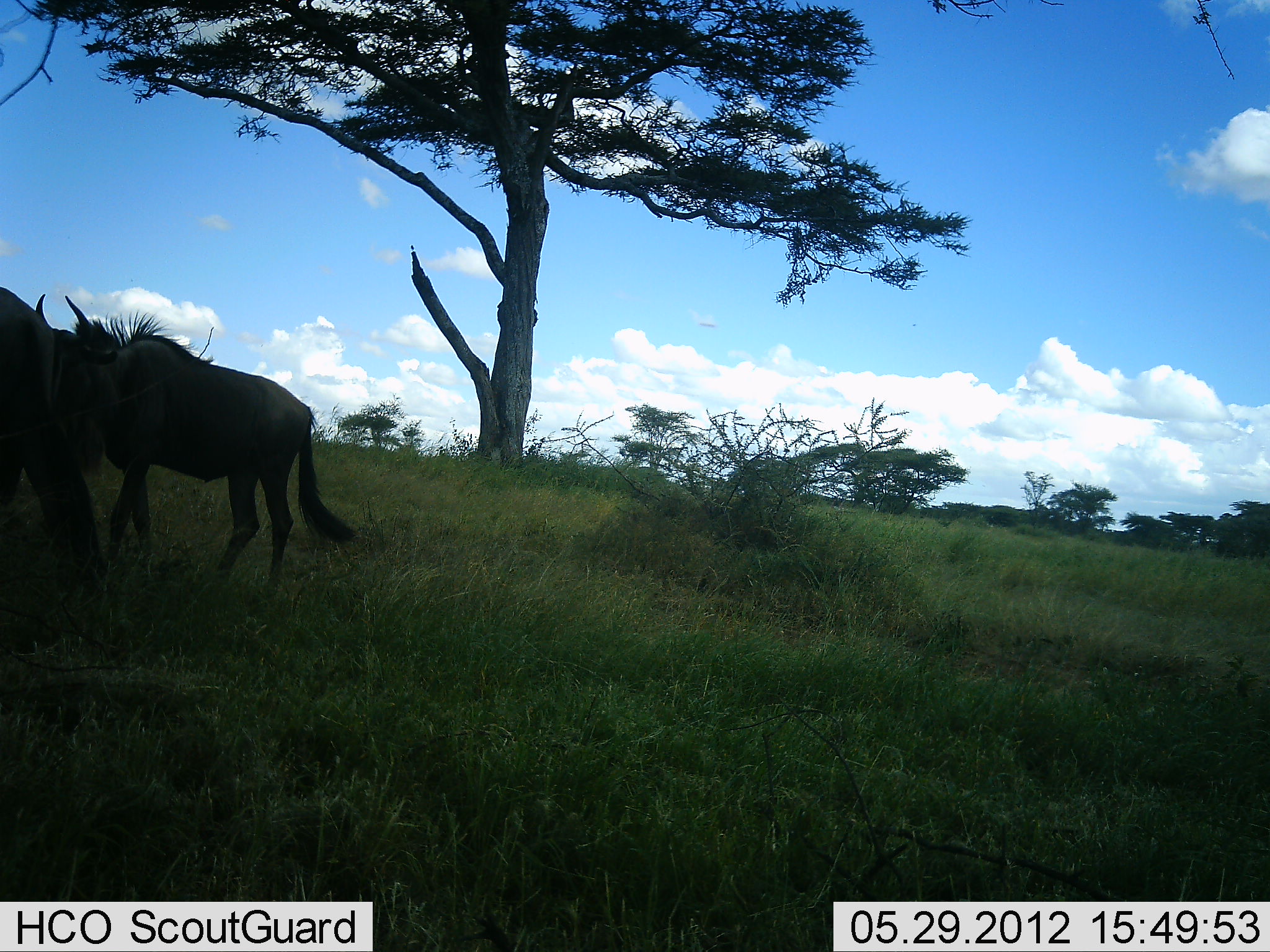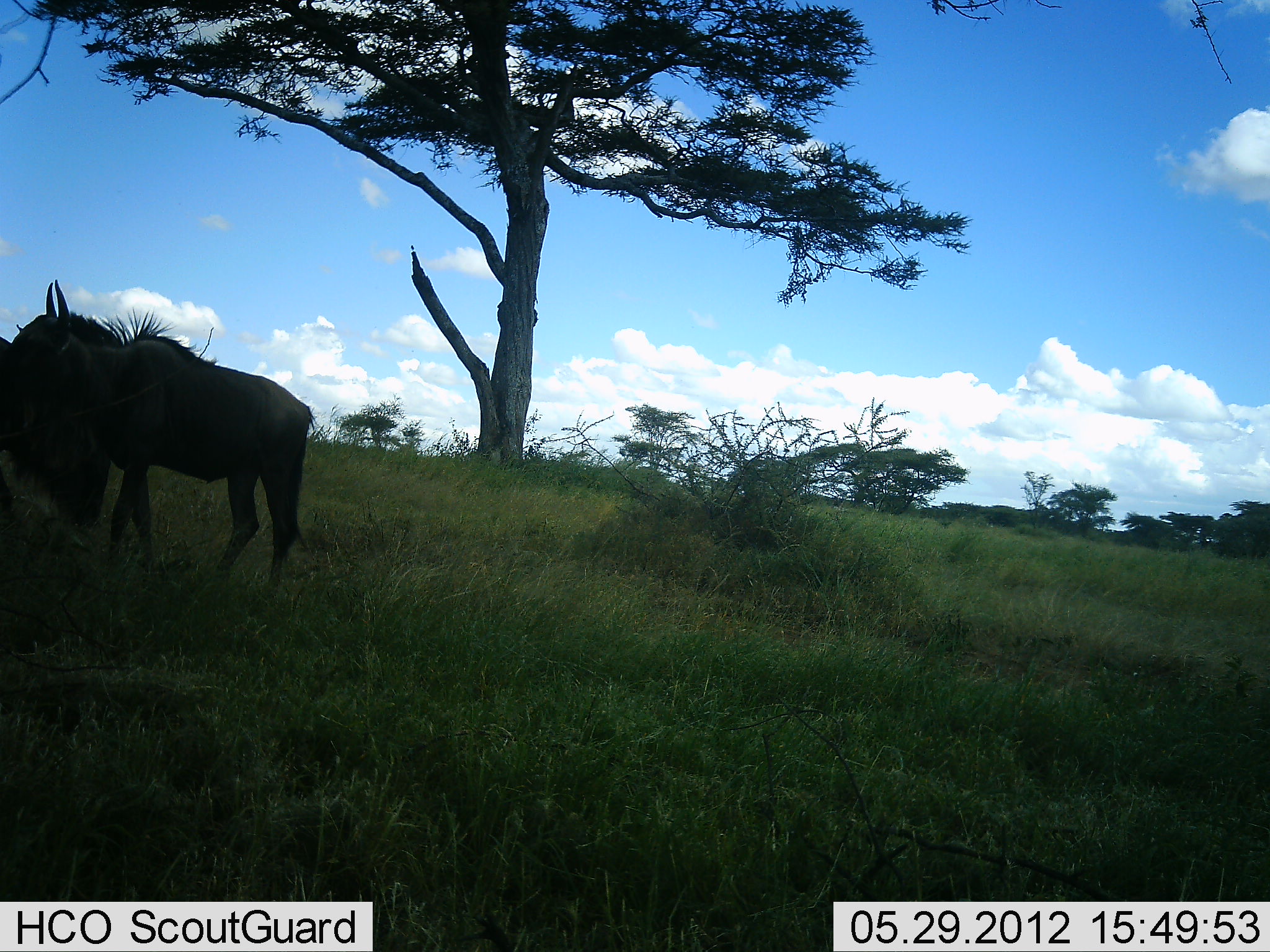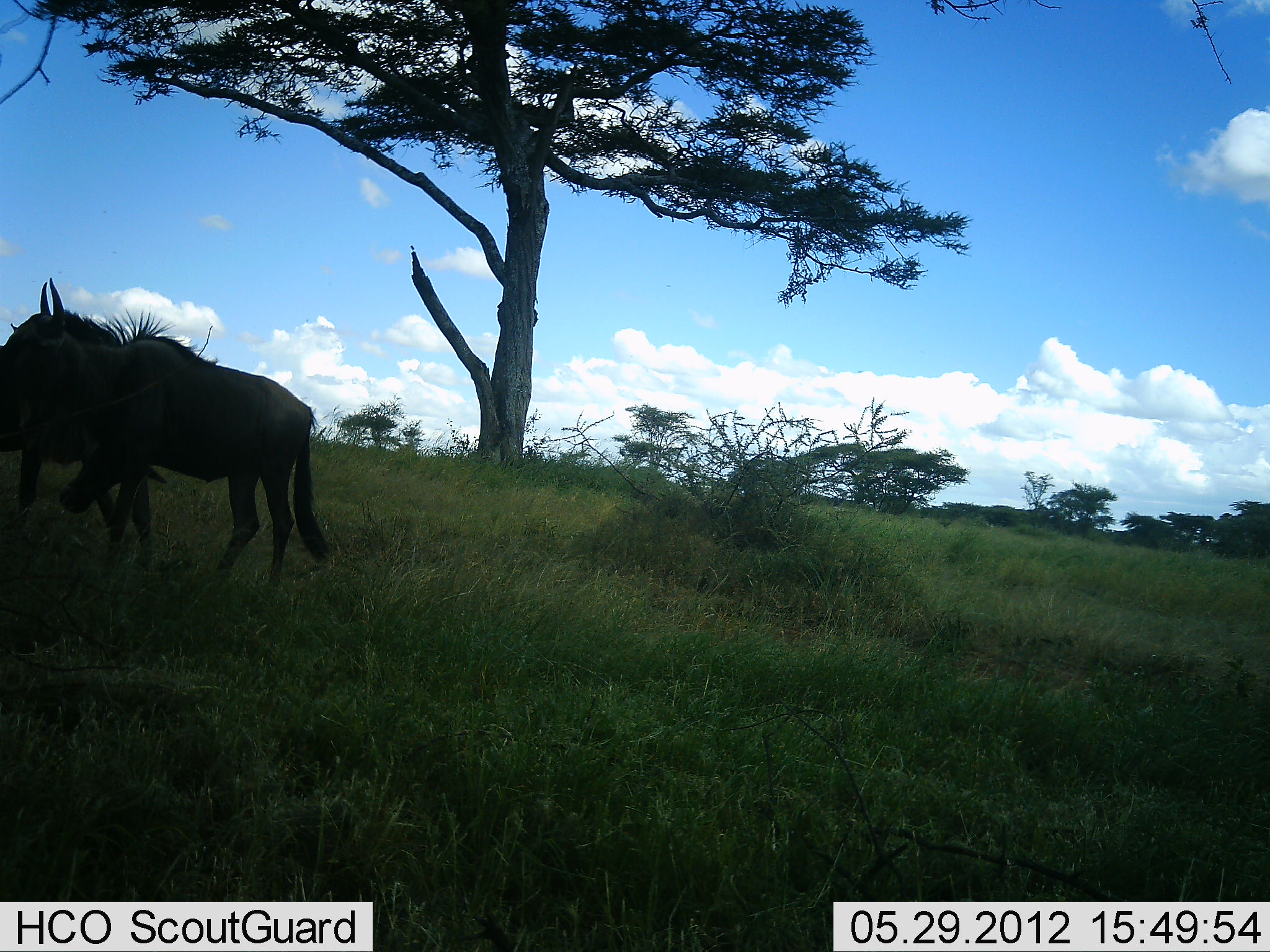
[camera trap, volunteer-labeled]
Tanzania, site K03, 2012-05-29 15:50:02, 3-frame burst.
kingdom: Animalia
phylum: Chordata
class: Mammalia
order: Artiodactyla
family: Bovidae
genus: Connochaetes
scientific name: Connochaetes taurinus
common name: blue wildebeest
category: wildebeest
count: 2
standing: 80%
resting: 0%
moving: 20%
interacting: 0%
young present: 0%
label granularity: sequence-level